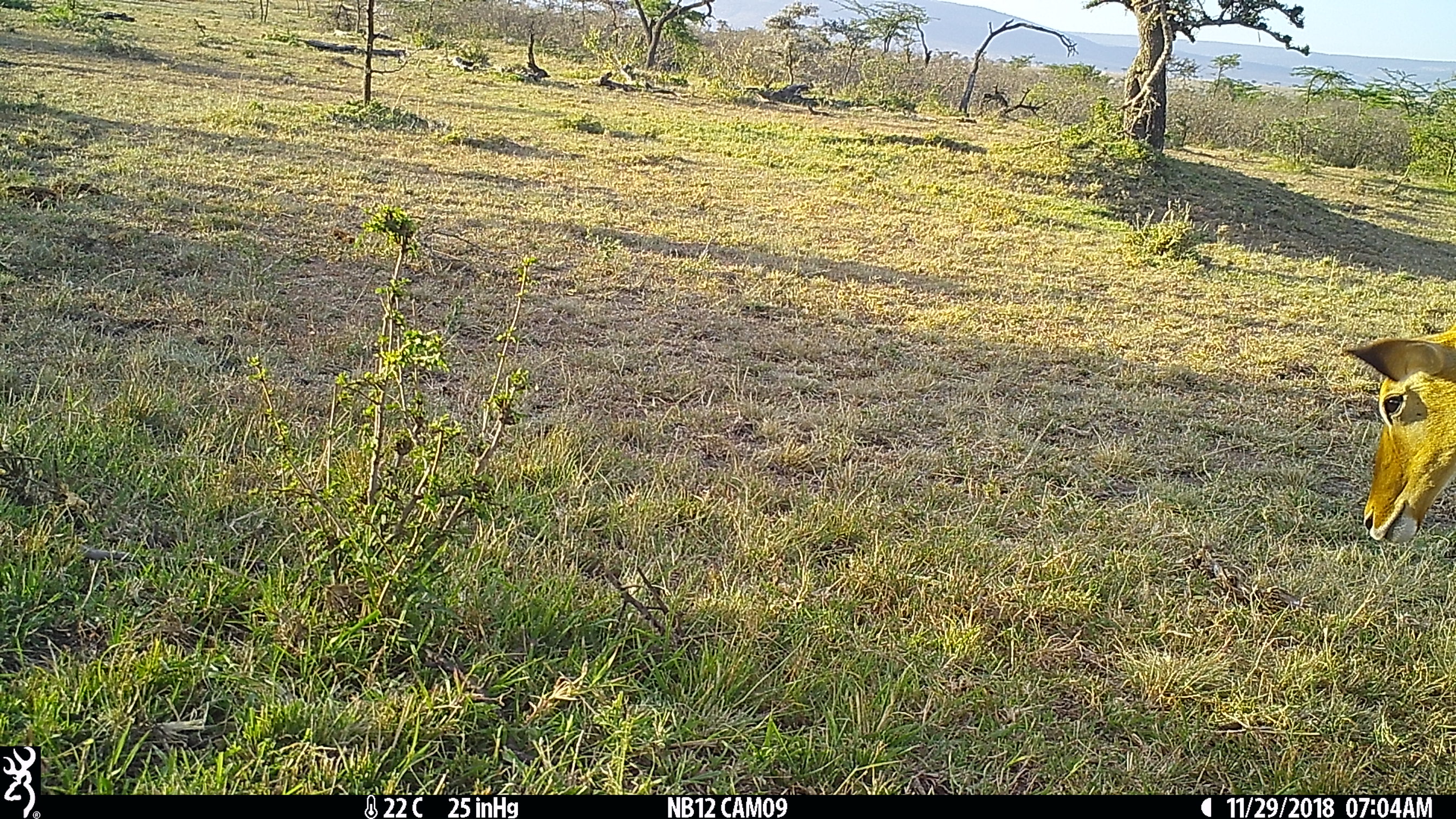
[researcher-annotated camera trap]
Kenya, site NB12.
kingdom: Animalia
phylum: Chordata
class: Mammalia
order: Artiodactyla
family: Bovidae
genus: Aepyceros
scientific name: Aepyceros melampus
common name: impala